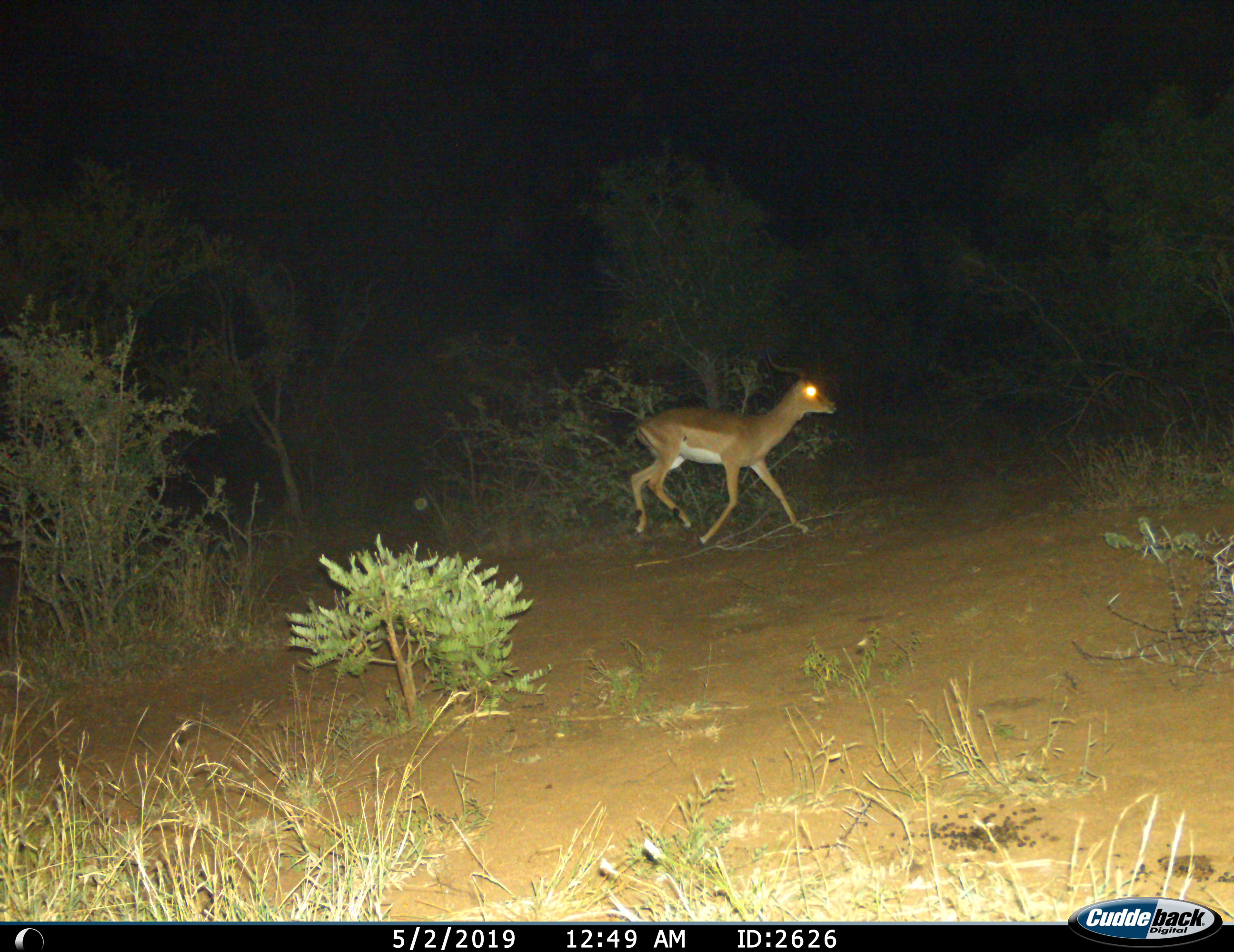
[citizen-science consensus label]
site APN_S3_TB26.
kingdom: Animalia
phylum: Chordata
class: Mammalia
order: Artiodactyla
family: Bovidae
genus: Aepyceros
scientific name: Aepyceros melampus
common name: impala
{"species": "impala (Aepyceros melampus)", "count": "1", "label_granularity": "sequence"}